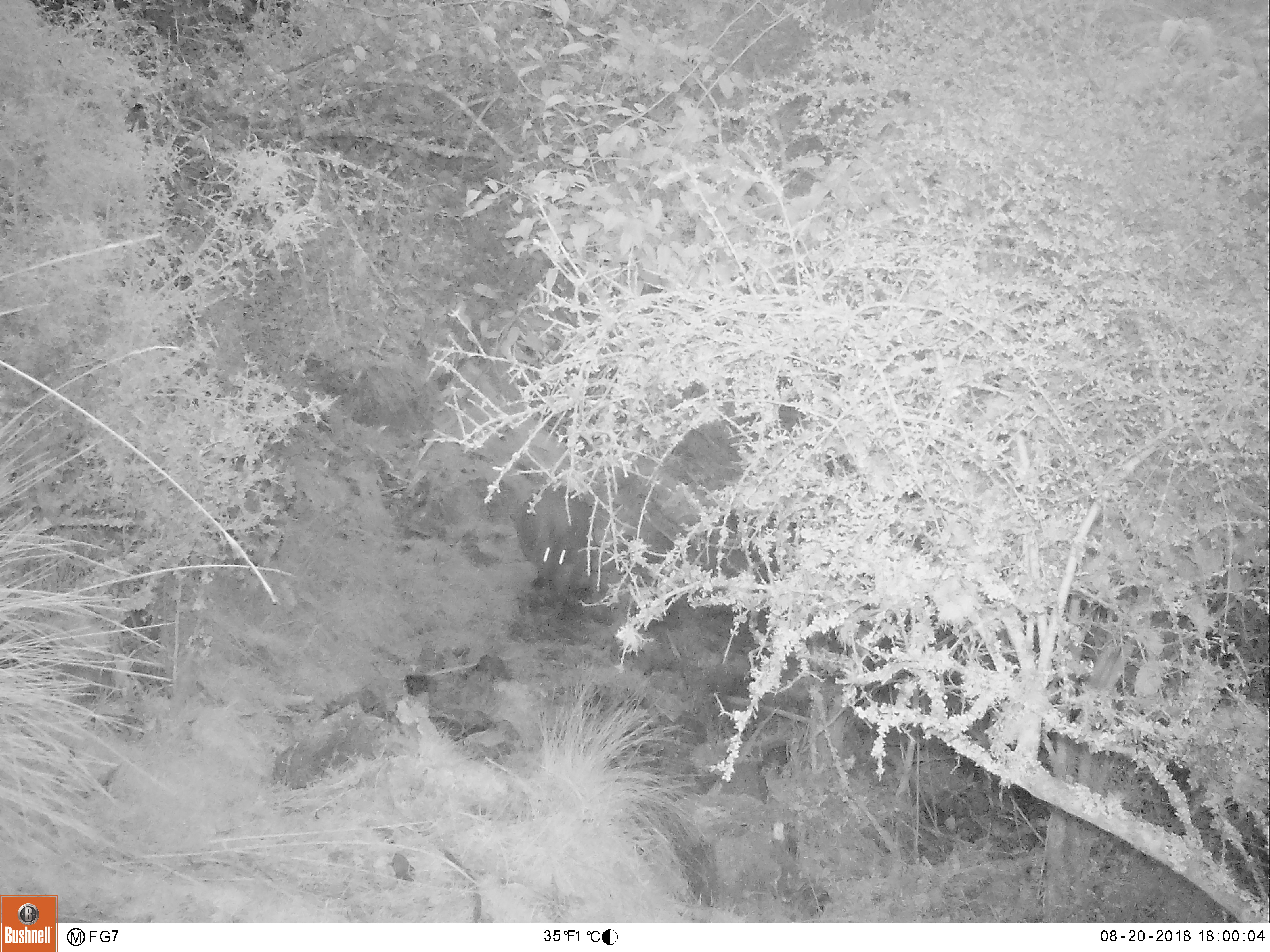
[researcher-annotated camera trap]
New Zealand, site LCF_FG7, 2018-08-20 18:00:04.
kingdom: Animalia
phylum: Chordata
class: Mammalia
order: Diprotodontia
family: Macropodidae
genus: Notamacropus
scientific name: Notamacropus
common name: wallaby